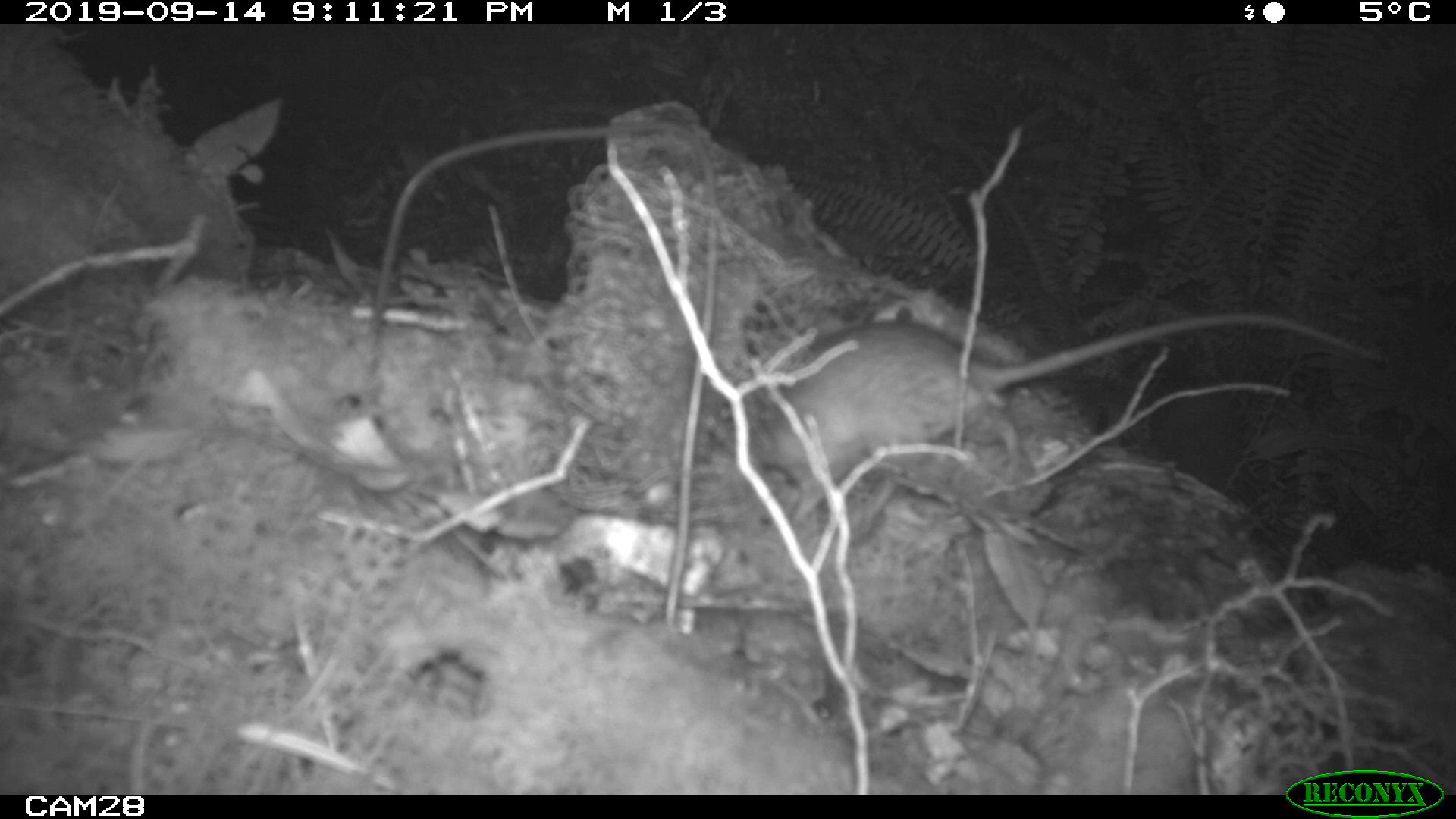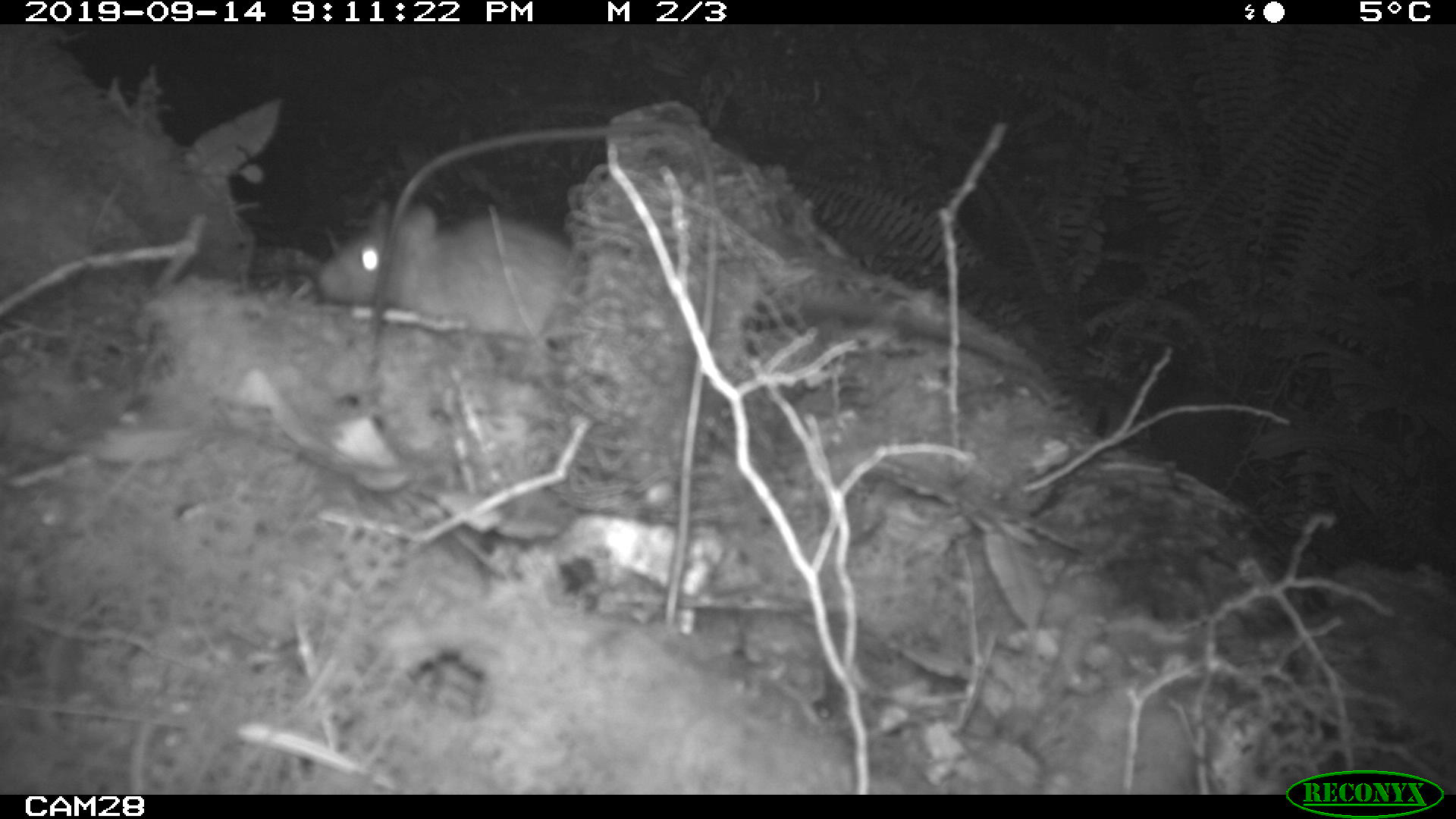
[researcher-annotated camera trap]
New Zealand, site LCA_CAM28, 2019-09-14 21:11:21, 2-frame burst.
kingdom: Animalia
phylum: Chordata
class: Mammalia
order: Rodentia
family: Muridae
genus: Rattus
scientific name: Rattus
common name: rat